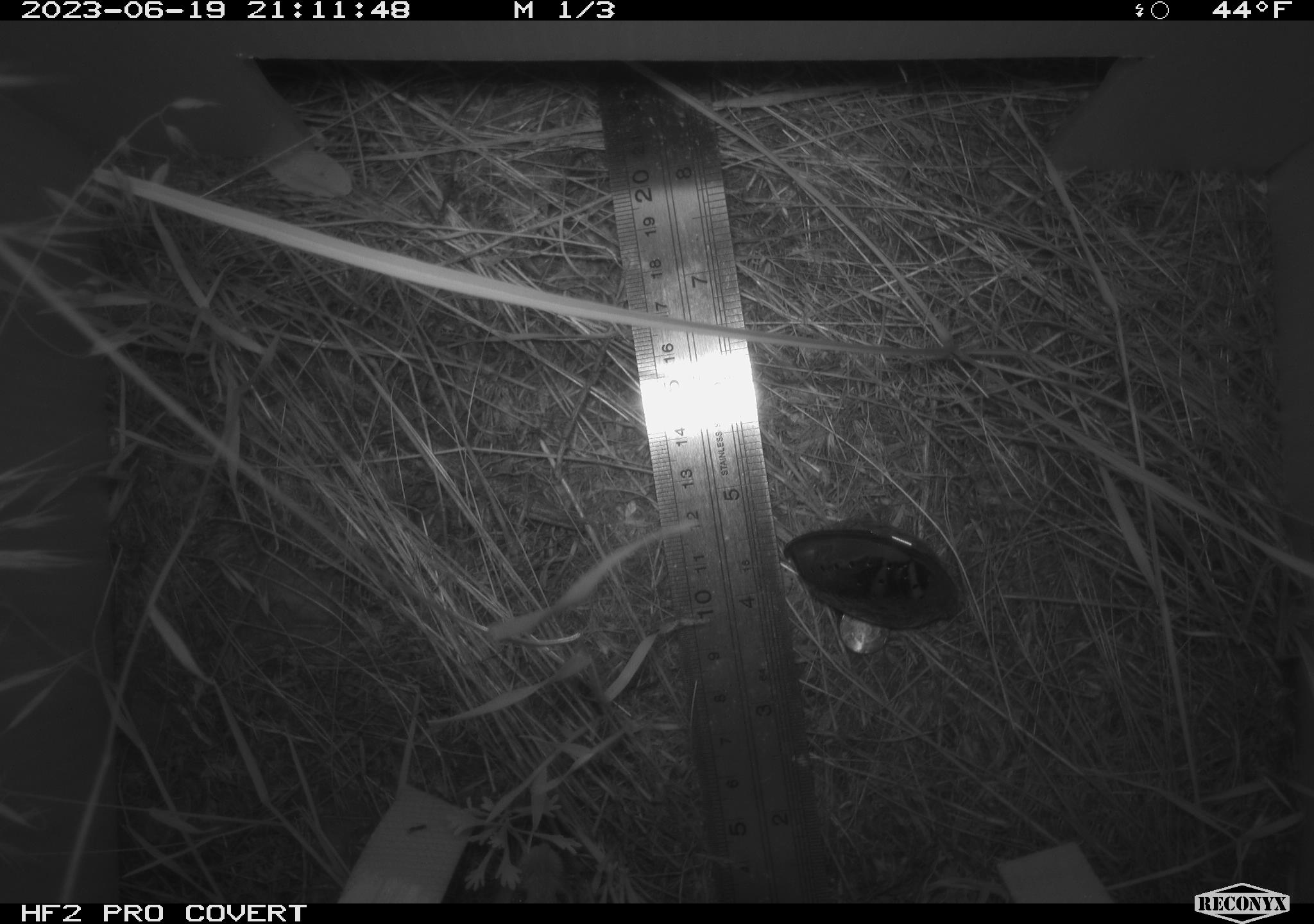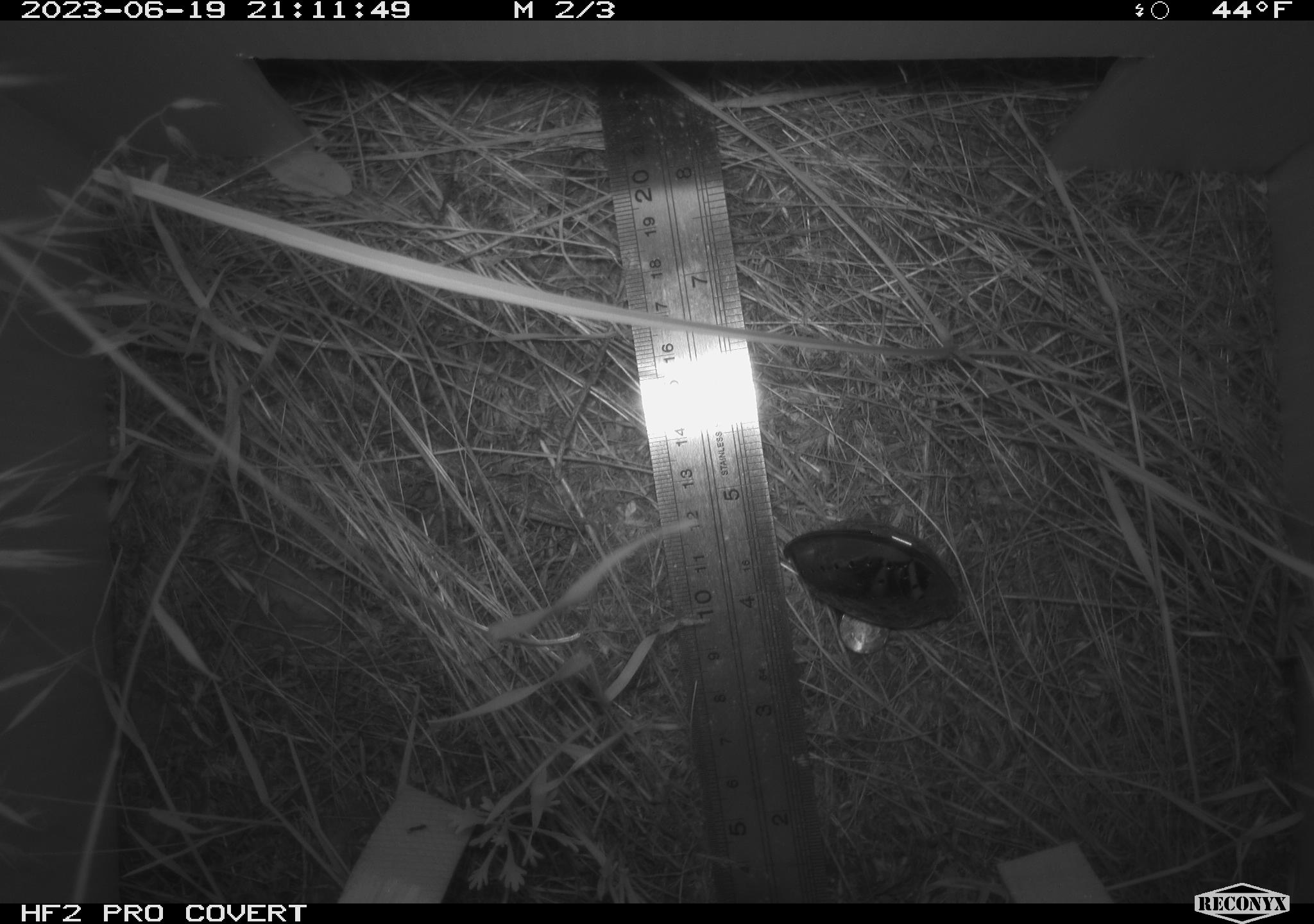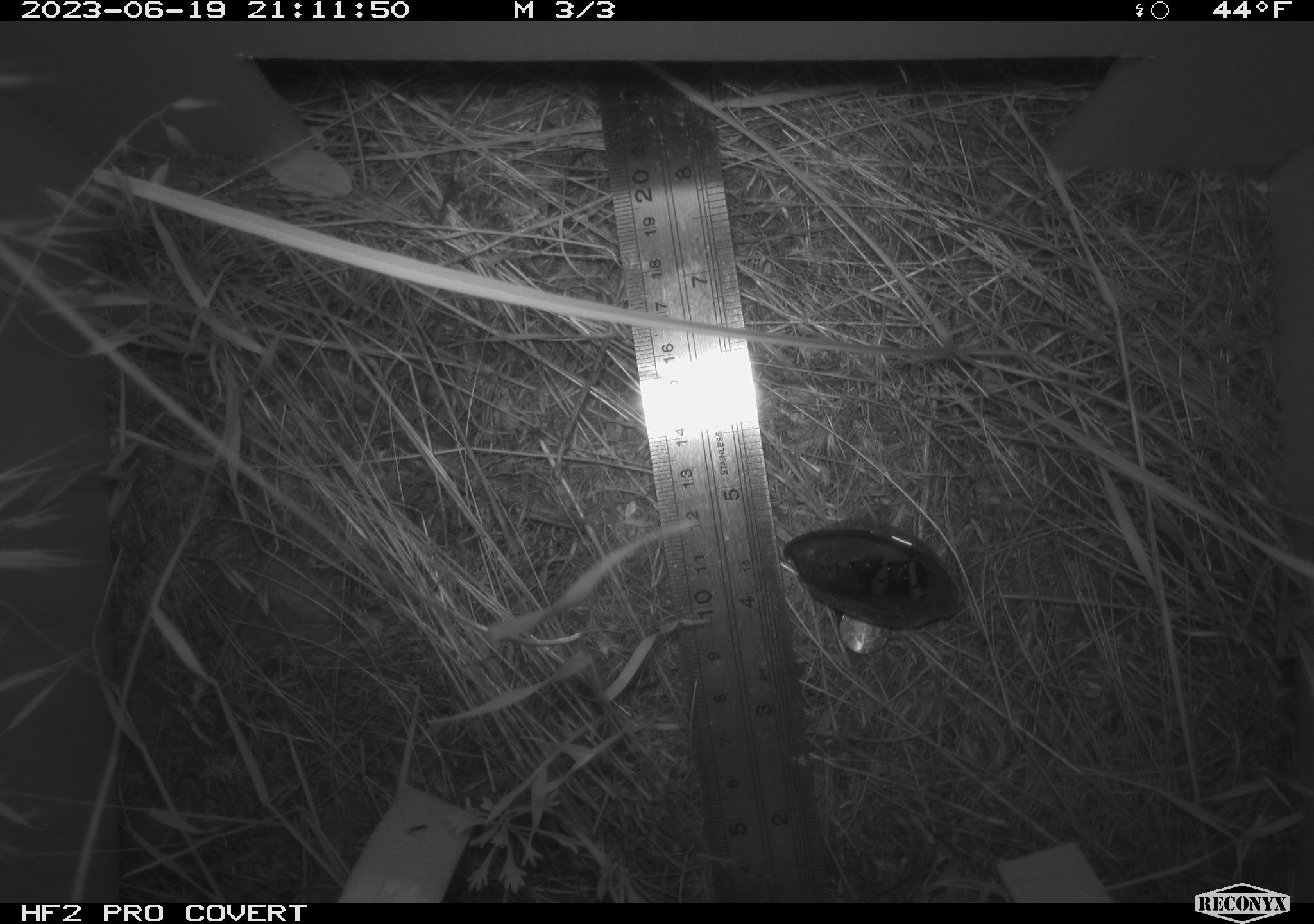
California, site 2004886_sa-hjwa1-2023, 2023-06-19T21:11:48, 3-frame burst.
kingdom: Animalia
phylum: Chordata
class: Mammalia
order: Rodentia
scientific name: Rodentia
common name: mouse species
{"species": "mouse species (Rodentia)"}